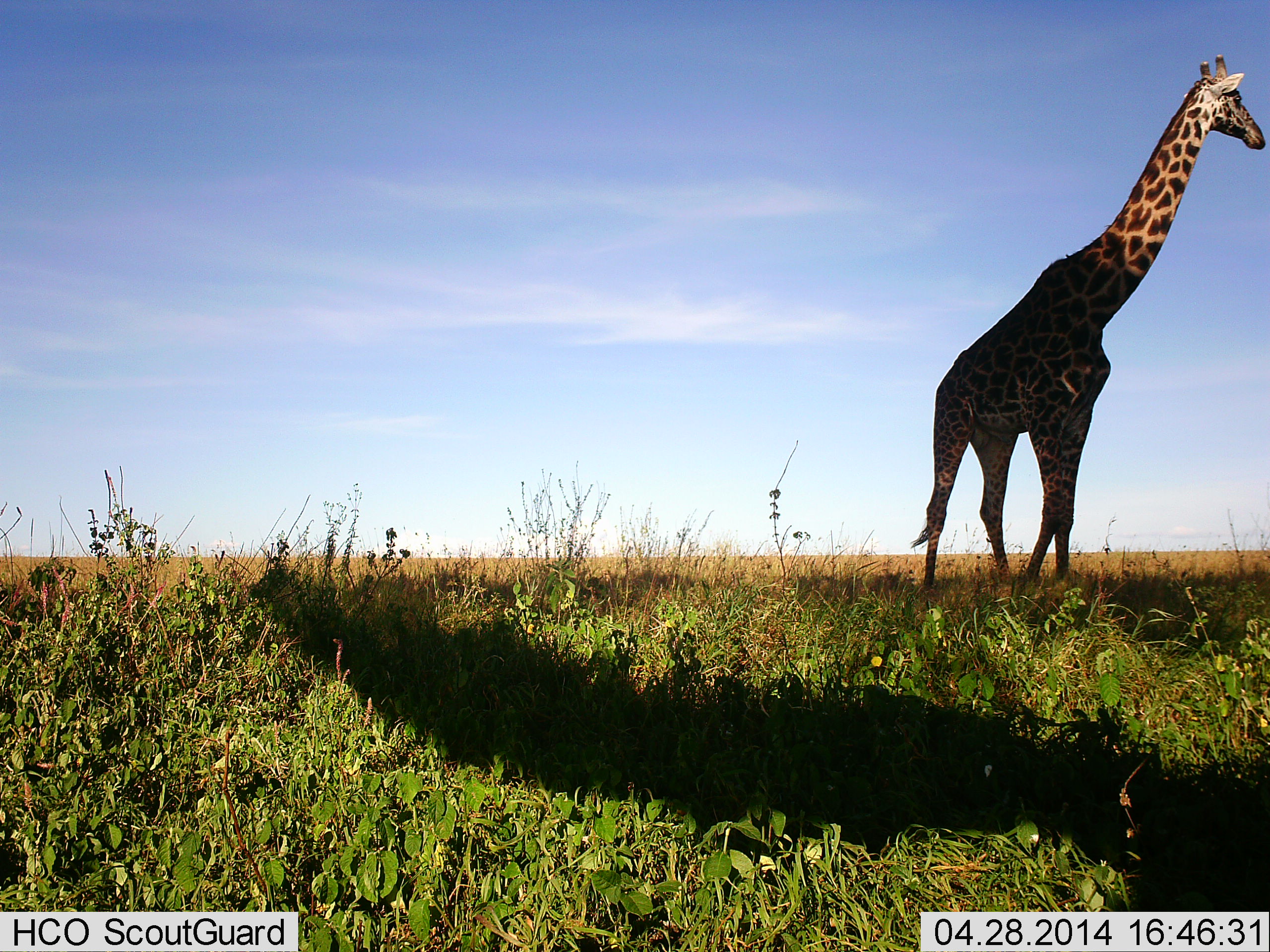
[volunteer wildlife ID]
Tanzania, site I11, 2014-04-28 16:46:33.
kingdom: Animalia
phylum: Chordata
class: Mammalia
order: Artiodactyla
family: Giraffidae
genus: Giraffa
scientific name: Giraffa camelopardalis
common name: giraffe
Giraffe (Giraffa camelopardalis), count 1. Behavior (volunteer vote fractions): standing 90%, resting 0%, moving 10%, interacting 0%. Young present (vote fraction): 0%. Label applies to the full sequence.